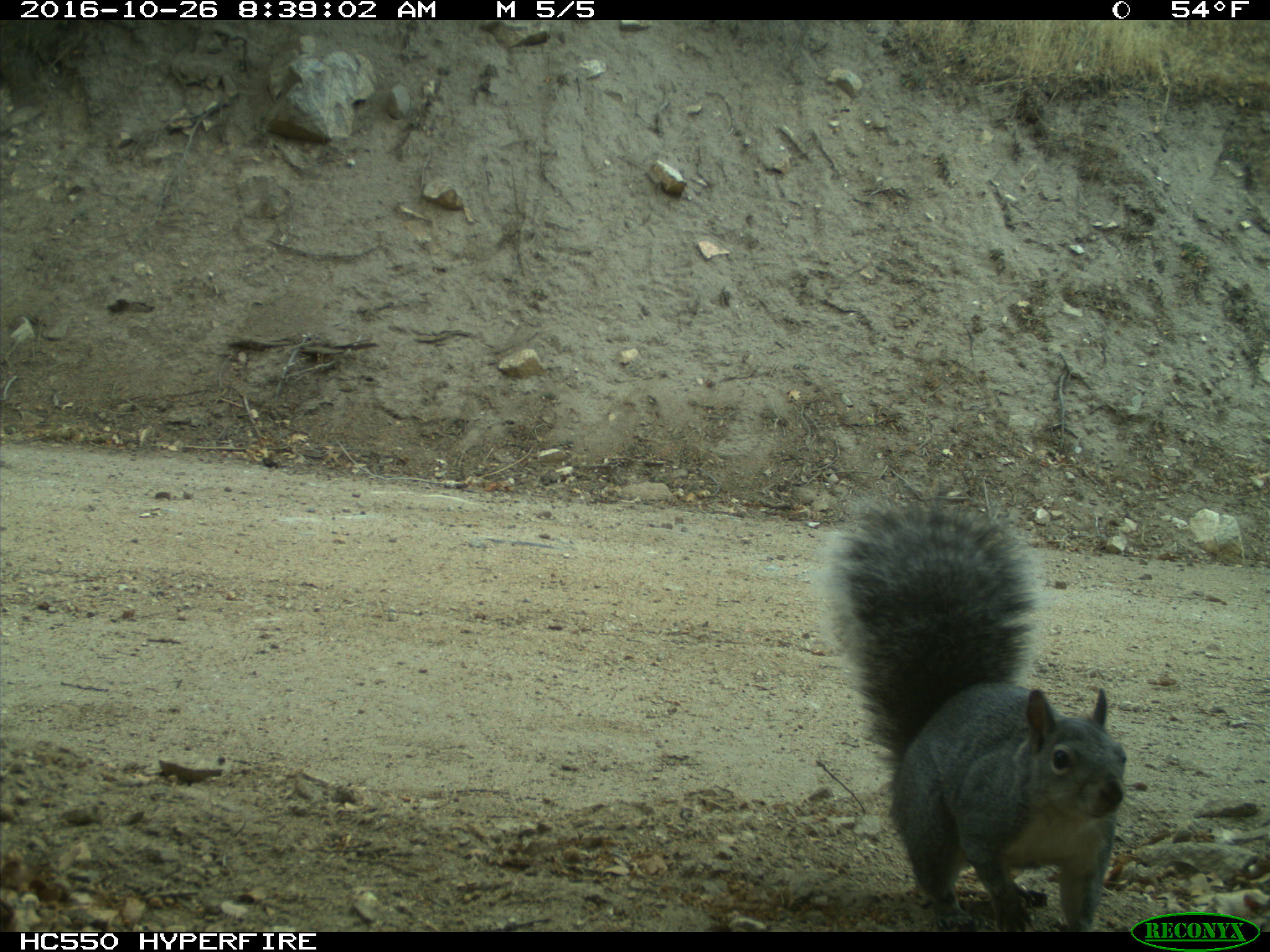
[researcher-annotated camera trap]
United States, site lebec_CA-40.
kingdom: Animalia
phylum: Chordata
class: Mammalia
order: Rodentia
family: Sciuridae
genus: Sciurus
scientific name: Sciurus carolinensis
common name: eastern gray squirrel